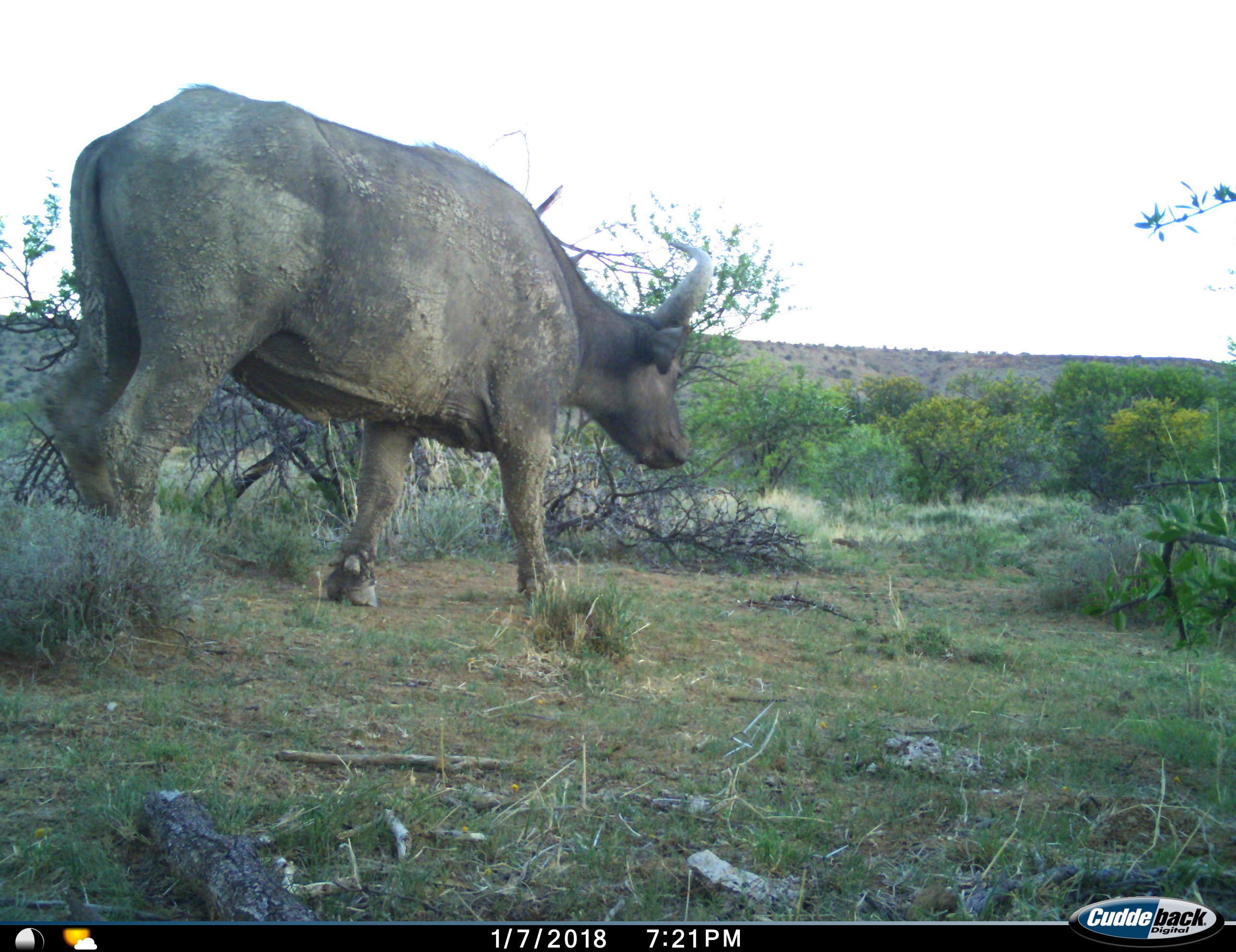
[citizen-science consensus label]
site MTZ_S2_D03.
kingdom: Animalia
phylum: Chordata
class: Mammalia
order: Artiodactyla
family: Bovidae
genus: Syncerus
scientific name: Syncerus caffer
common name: african buffalo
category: buffalo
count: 1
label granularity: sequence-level